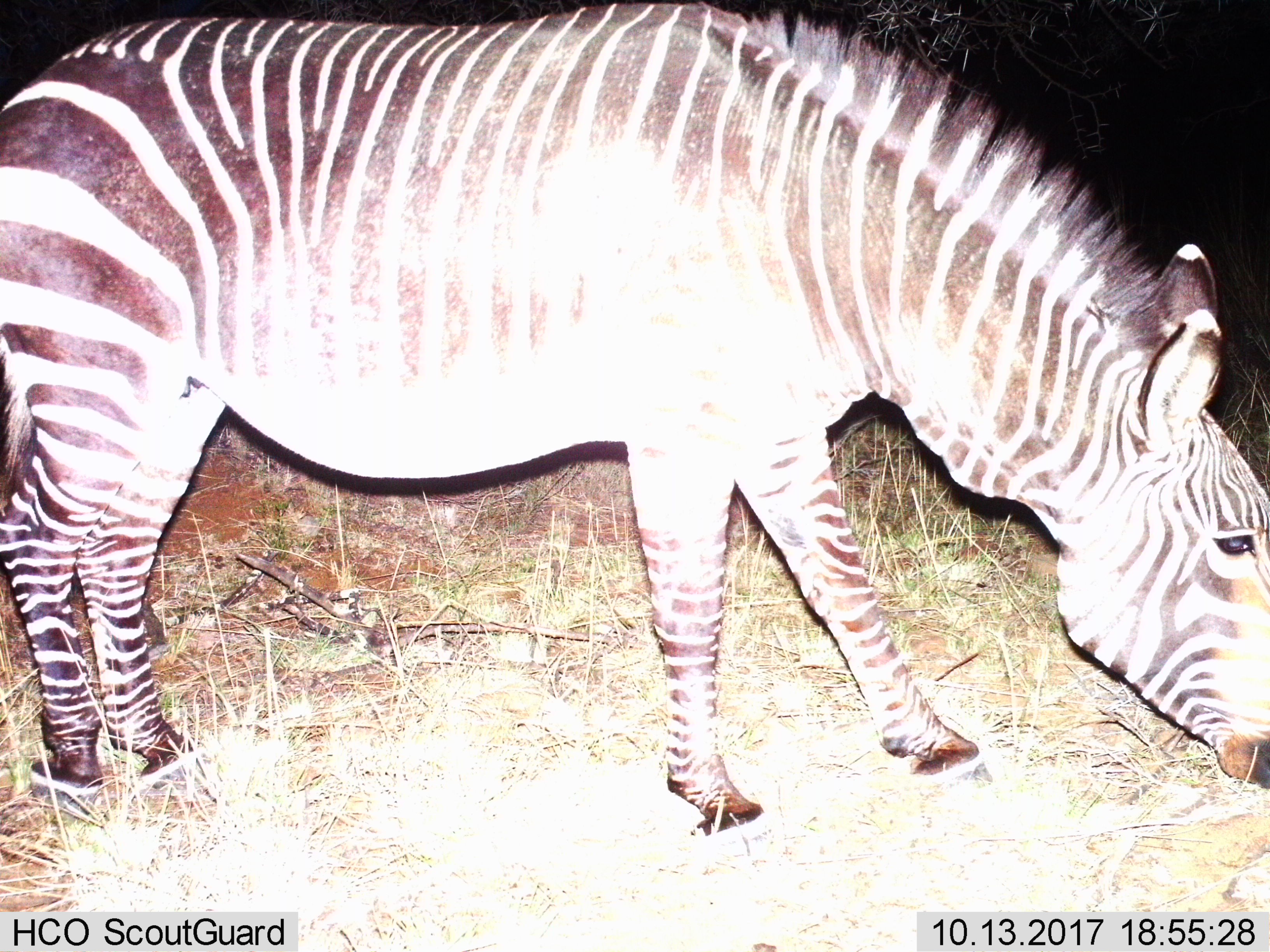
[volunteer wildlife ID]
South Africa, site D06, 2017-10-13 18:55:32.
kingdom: Animalia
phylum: Chordata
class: Mammalia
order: Perissodactyla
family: Equidae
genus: Equus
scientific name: Equus zebra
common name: mountain zebra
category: zebramountain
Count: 1.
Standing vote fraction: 44%.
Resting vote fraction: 0%.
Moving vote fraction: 11%.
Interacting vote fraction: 0%.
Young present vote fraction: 0%.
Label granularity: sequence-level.